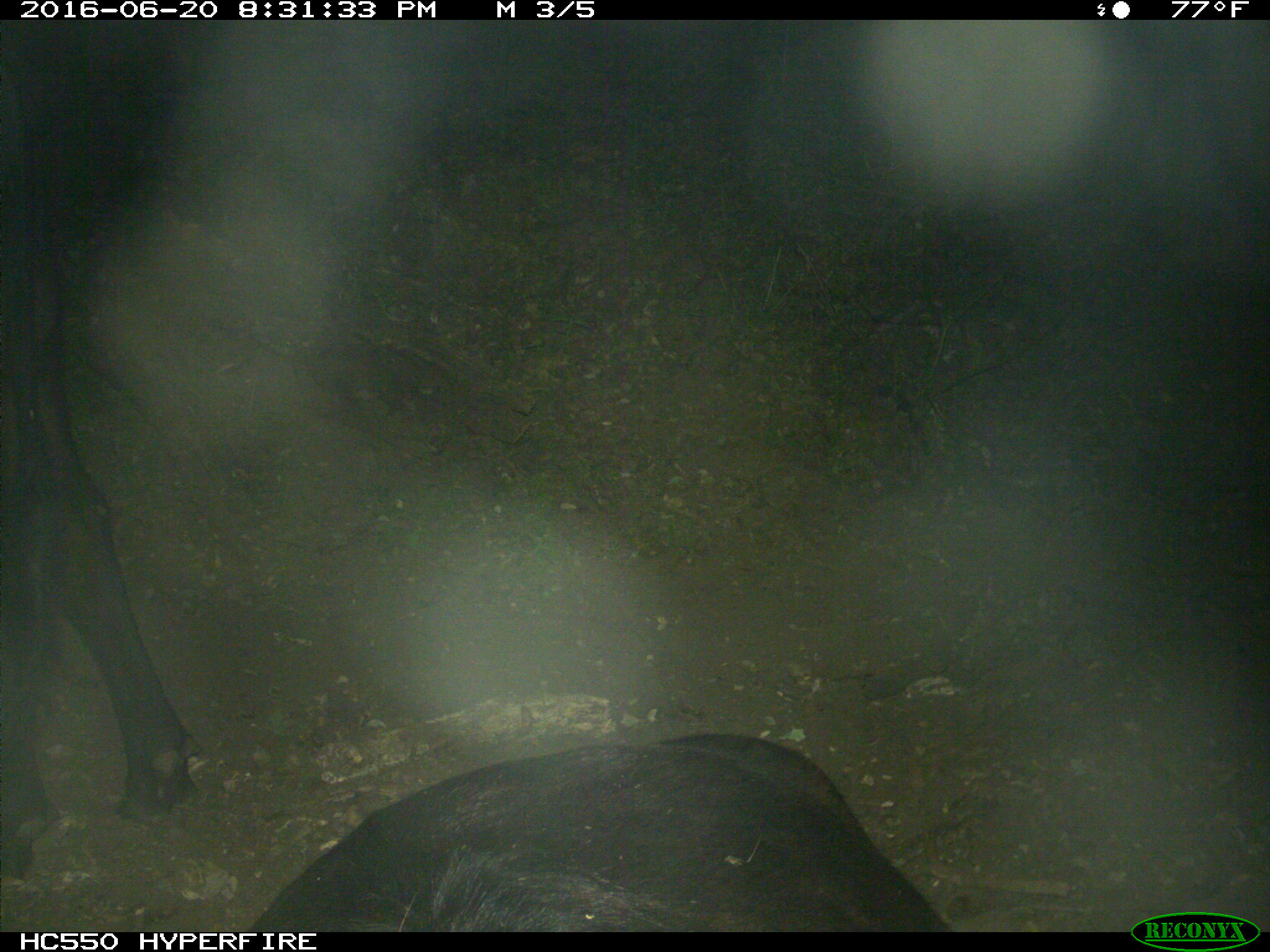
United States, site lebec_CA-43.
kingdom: Animalia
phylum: Chordata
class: Mammalia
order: Artiodactyla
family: Bovidae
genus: Bos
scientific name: Bos taurus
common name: domestic cow